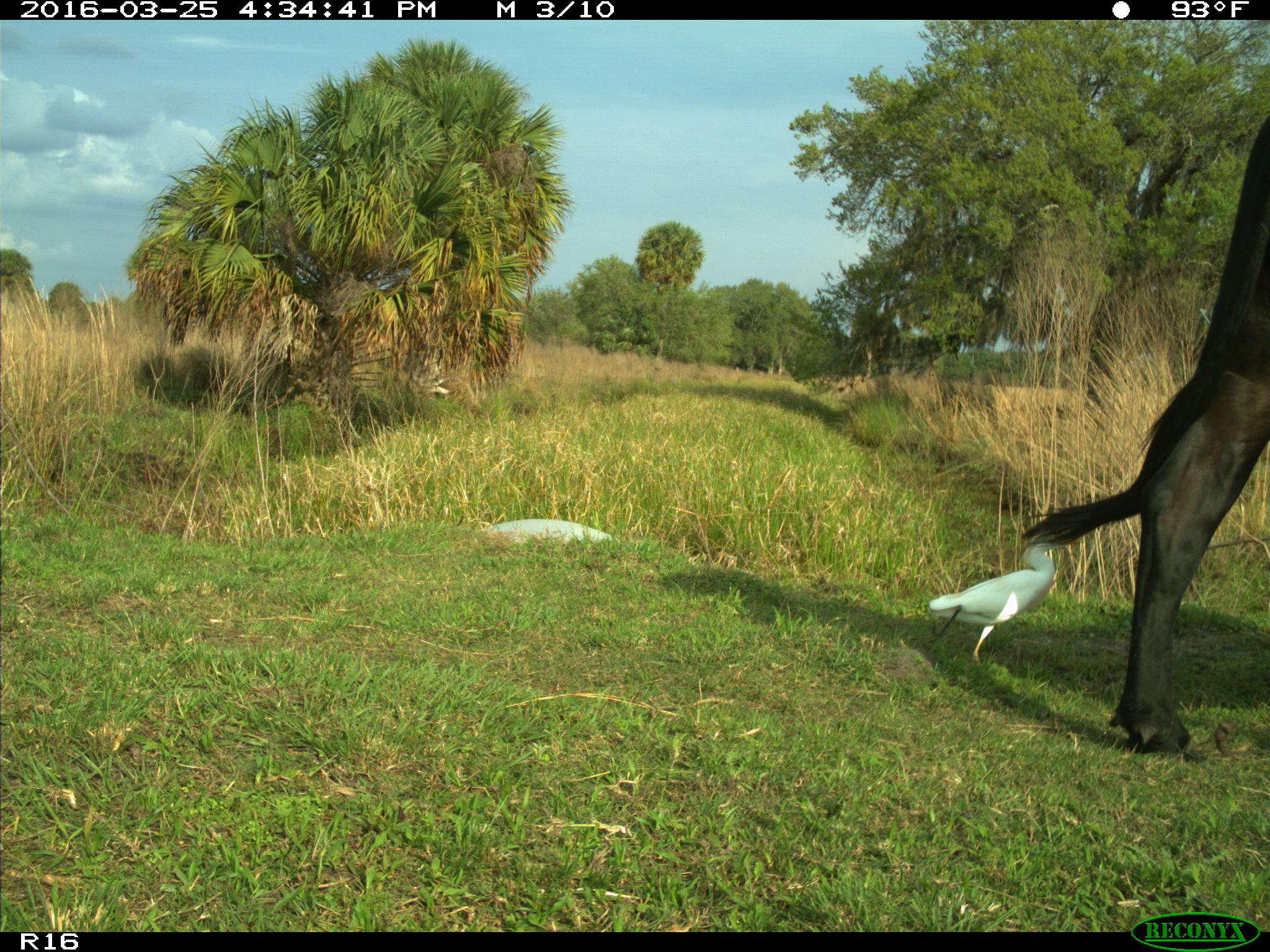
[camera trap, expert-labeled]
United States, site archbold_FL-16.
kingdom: Animalia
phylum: Chordata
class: Mammalia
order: Artiodactyla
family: Bovidae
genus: Bos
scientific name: Bos taurus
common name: domestic cow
Bos taurus (domestic cow).